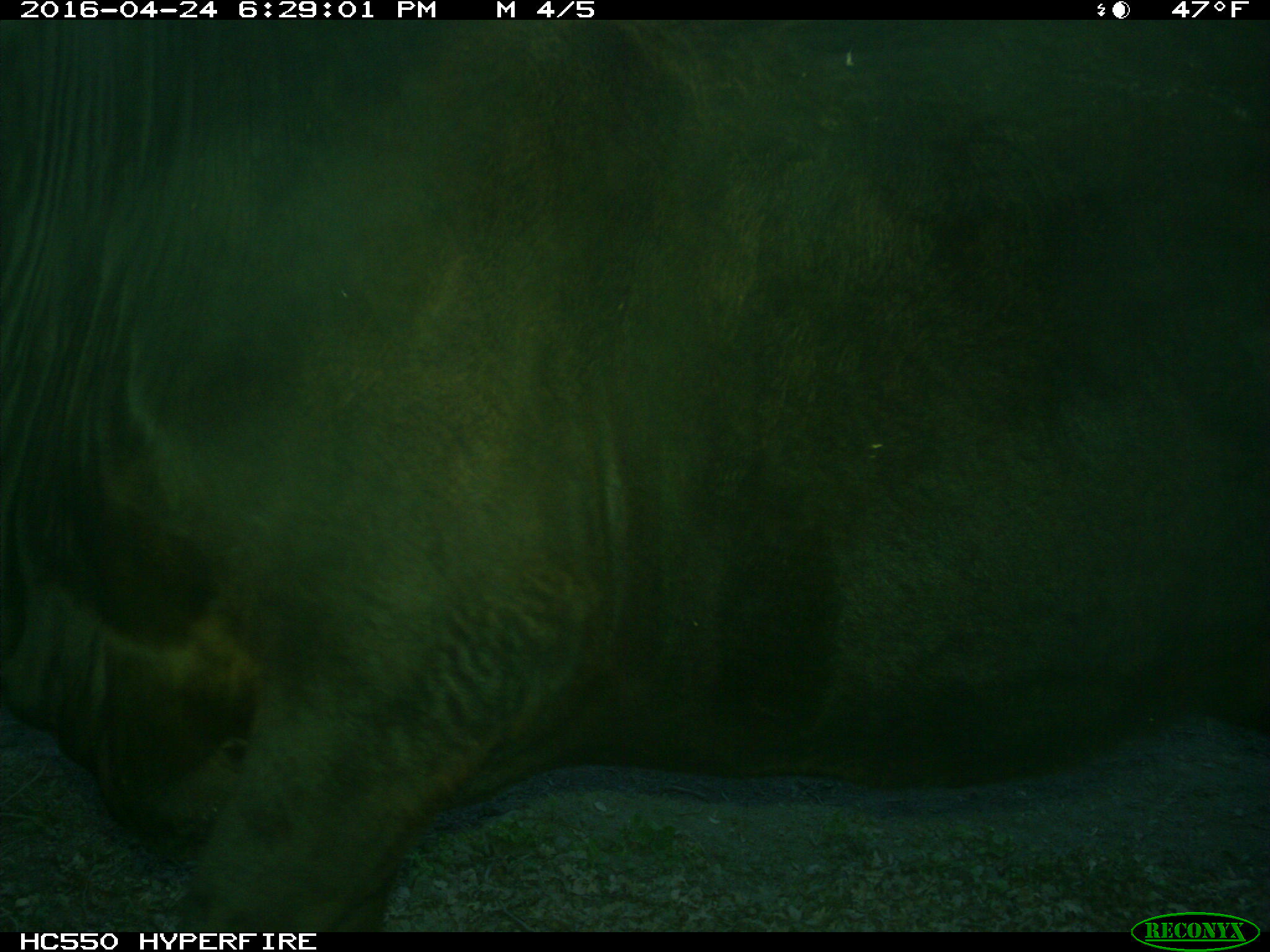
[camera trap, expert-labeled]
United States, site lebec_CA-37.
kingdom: Animalia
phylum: Chordata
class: Mammalia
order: Artiodactyla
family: Bovidae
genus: Bos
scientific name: Bos taurus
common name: domestic cow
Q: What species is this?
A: Bos taurus (domestic cow).